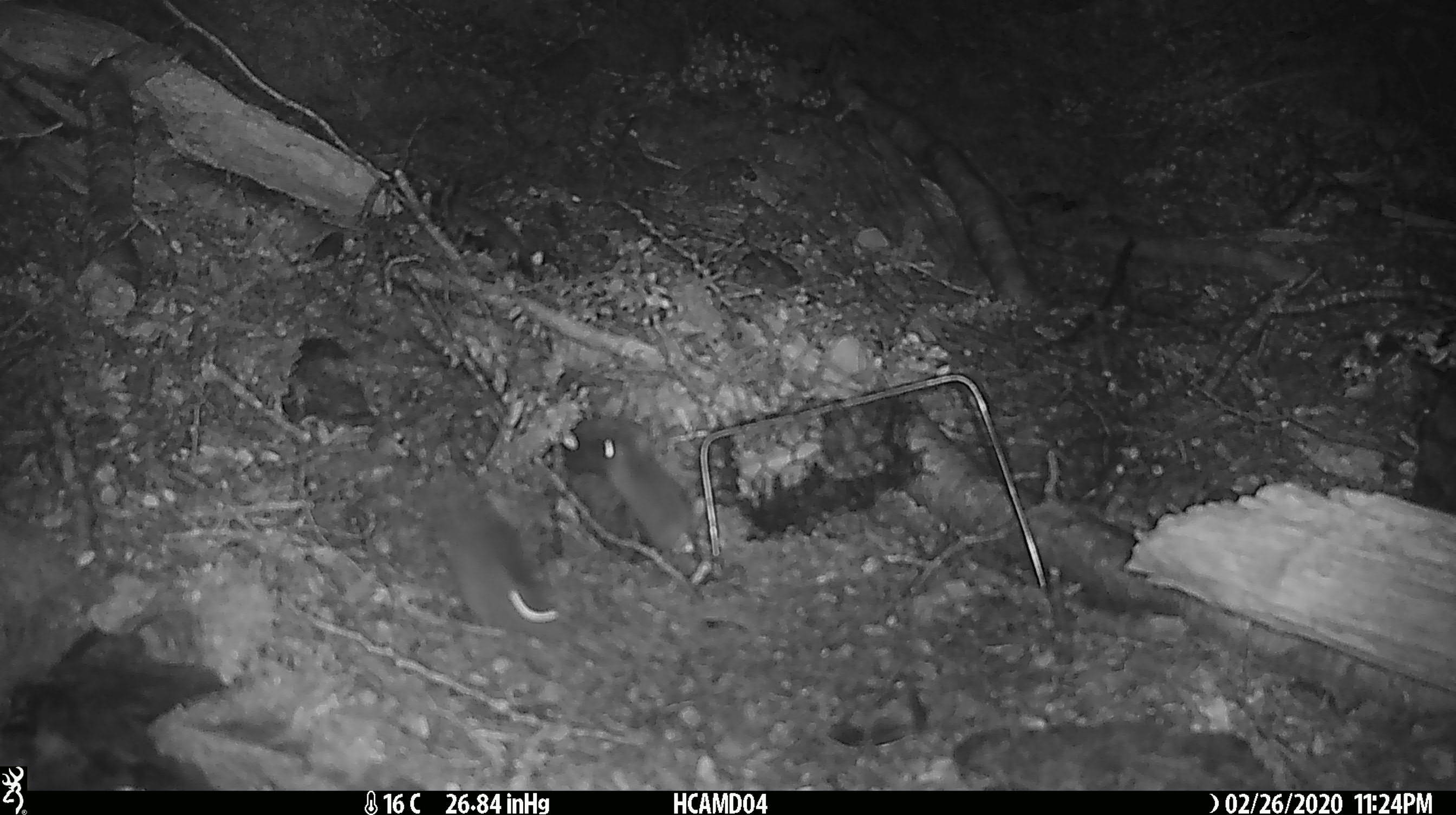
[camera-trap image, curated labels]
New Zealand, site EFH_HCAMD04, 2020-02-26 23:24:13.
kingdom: Animalia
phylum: Chordata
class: Mammalia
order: Rodentia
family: Muridae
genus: Mus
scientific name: Mus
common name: mouse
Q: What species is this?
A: Mouse (Mus).